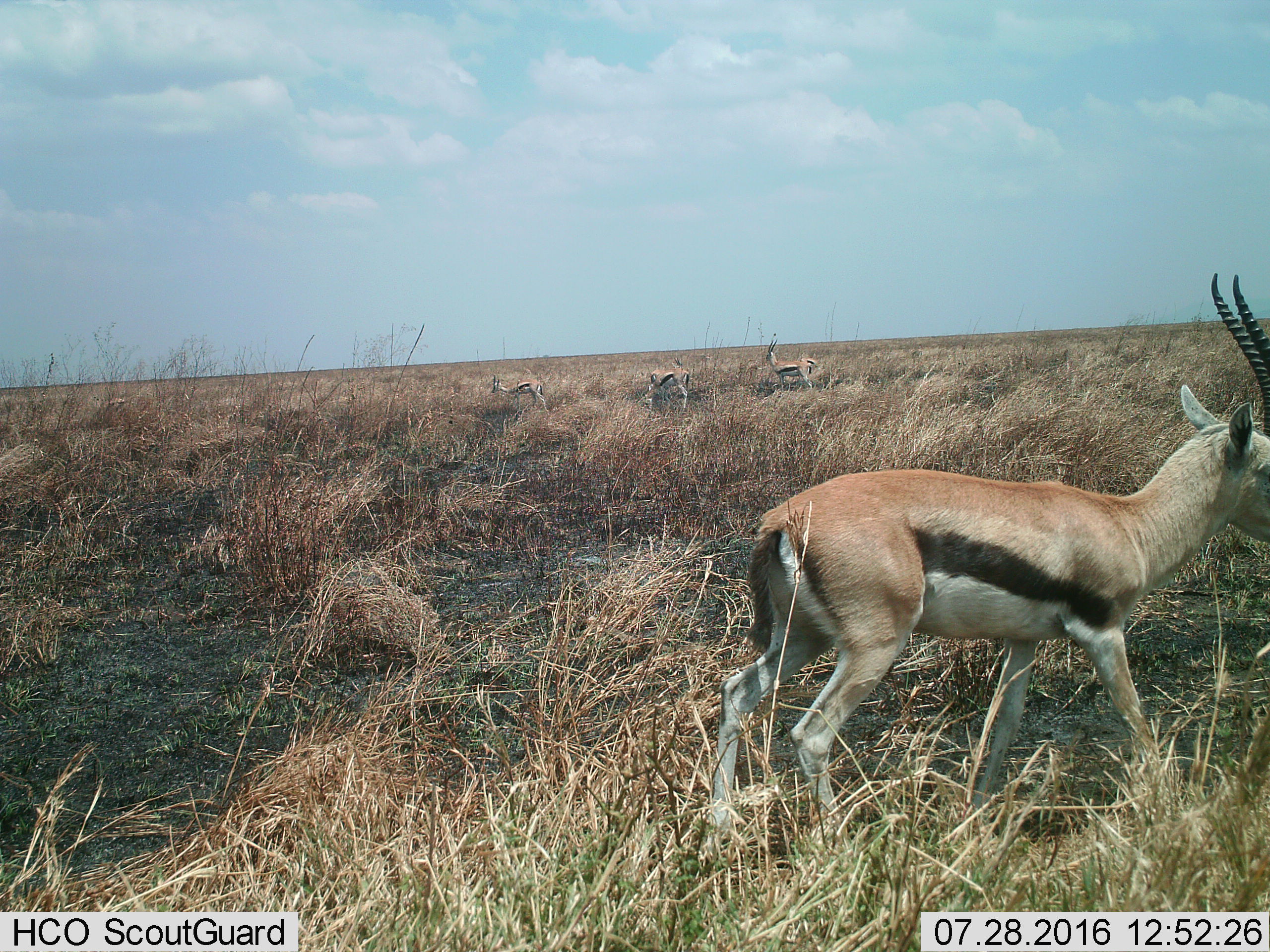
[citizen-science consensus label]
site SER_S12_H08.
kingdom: Animalia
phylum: Chordata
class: Mammalia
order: Artiodactyla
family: Bovidae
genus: Eudorcas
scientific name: Eudorcas thomsonii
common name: thomson's gazelle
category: gazellethomsons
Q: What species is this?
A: Gazellethomsons (thomson's gazelle) (Eudorcas thomsonii).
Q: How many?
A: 4.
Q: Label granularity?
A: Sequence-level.